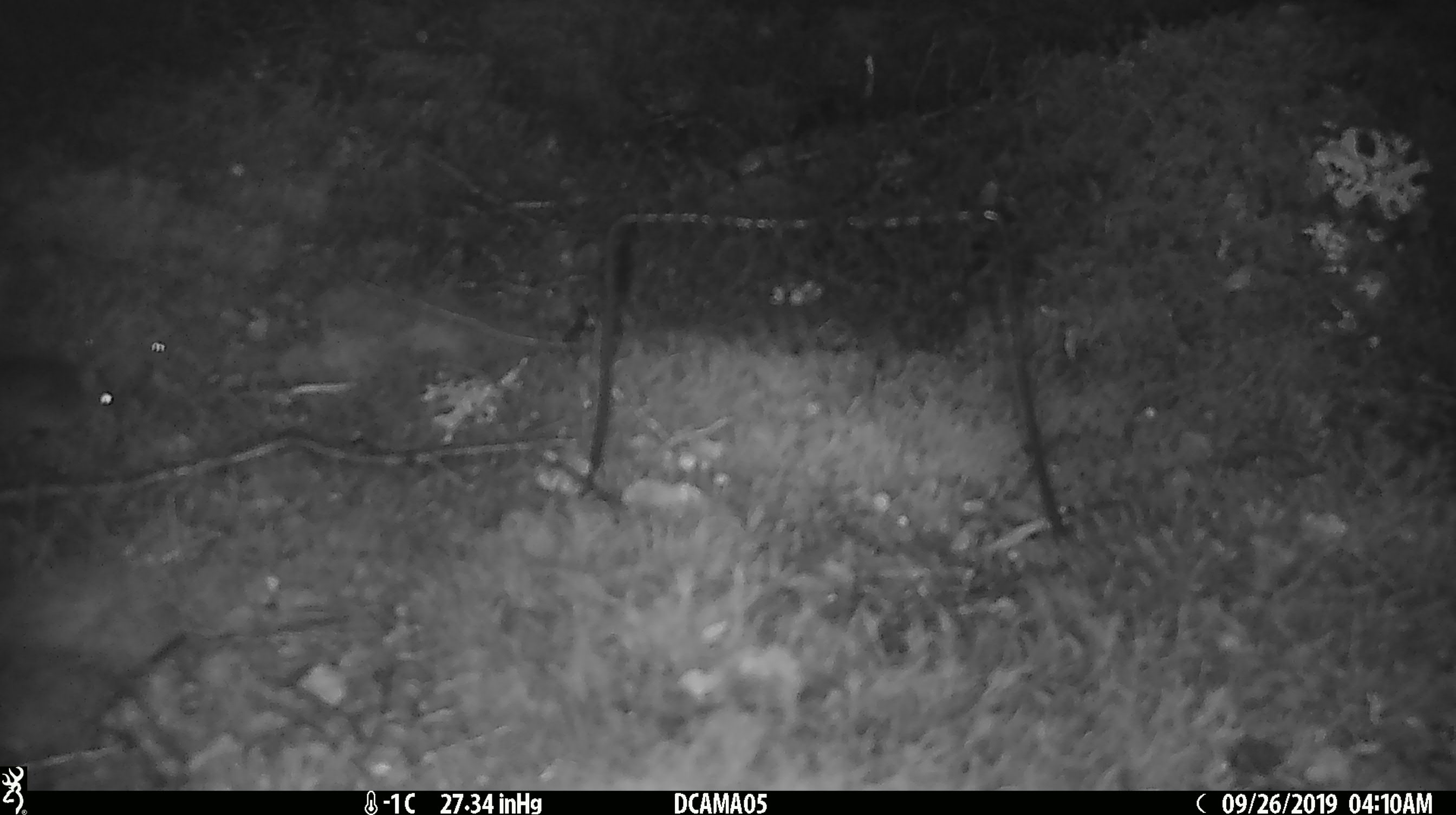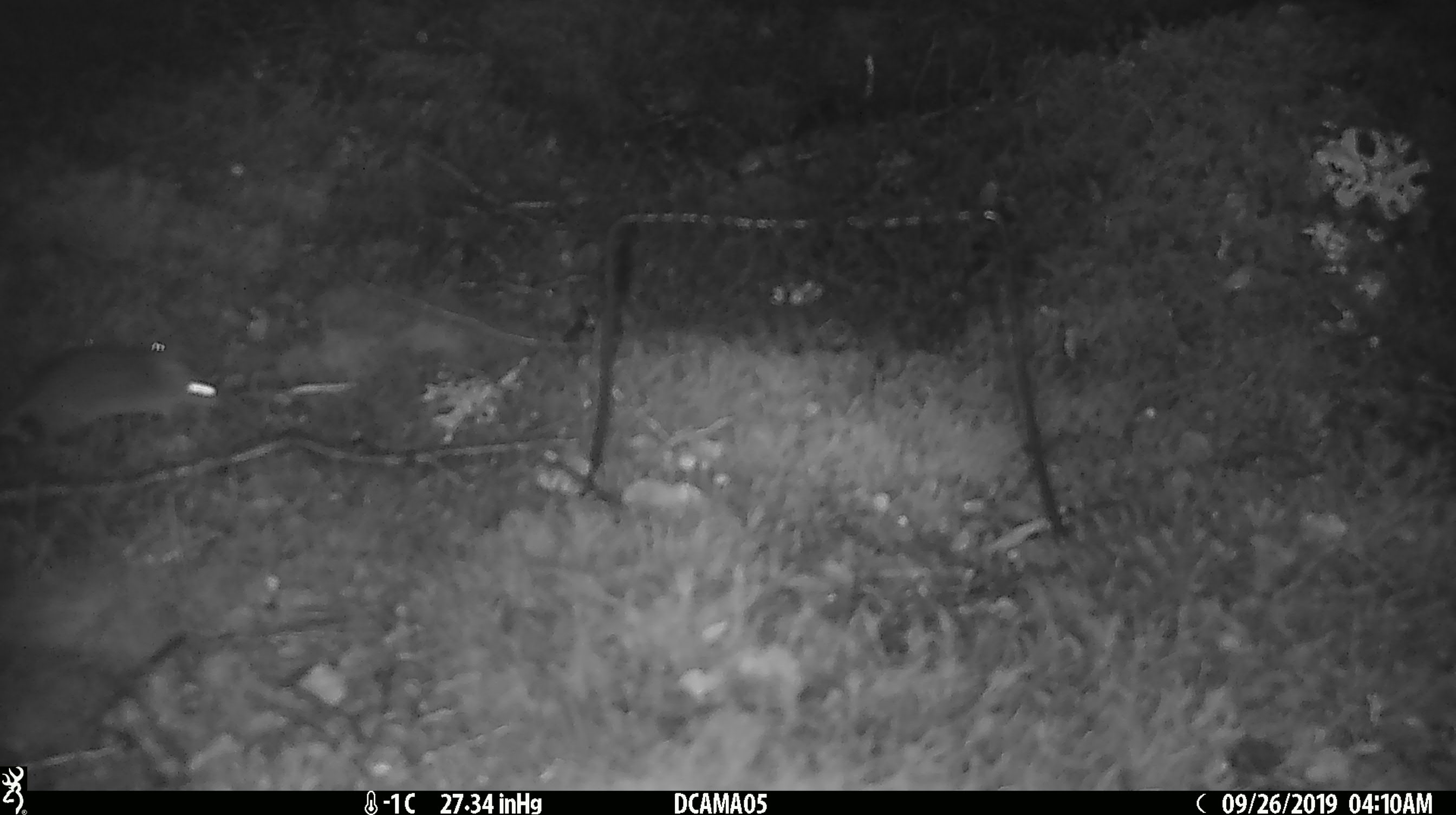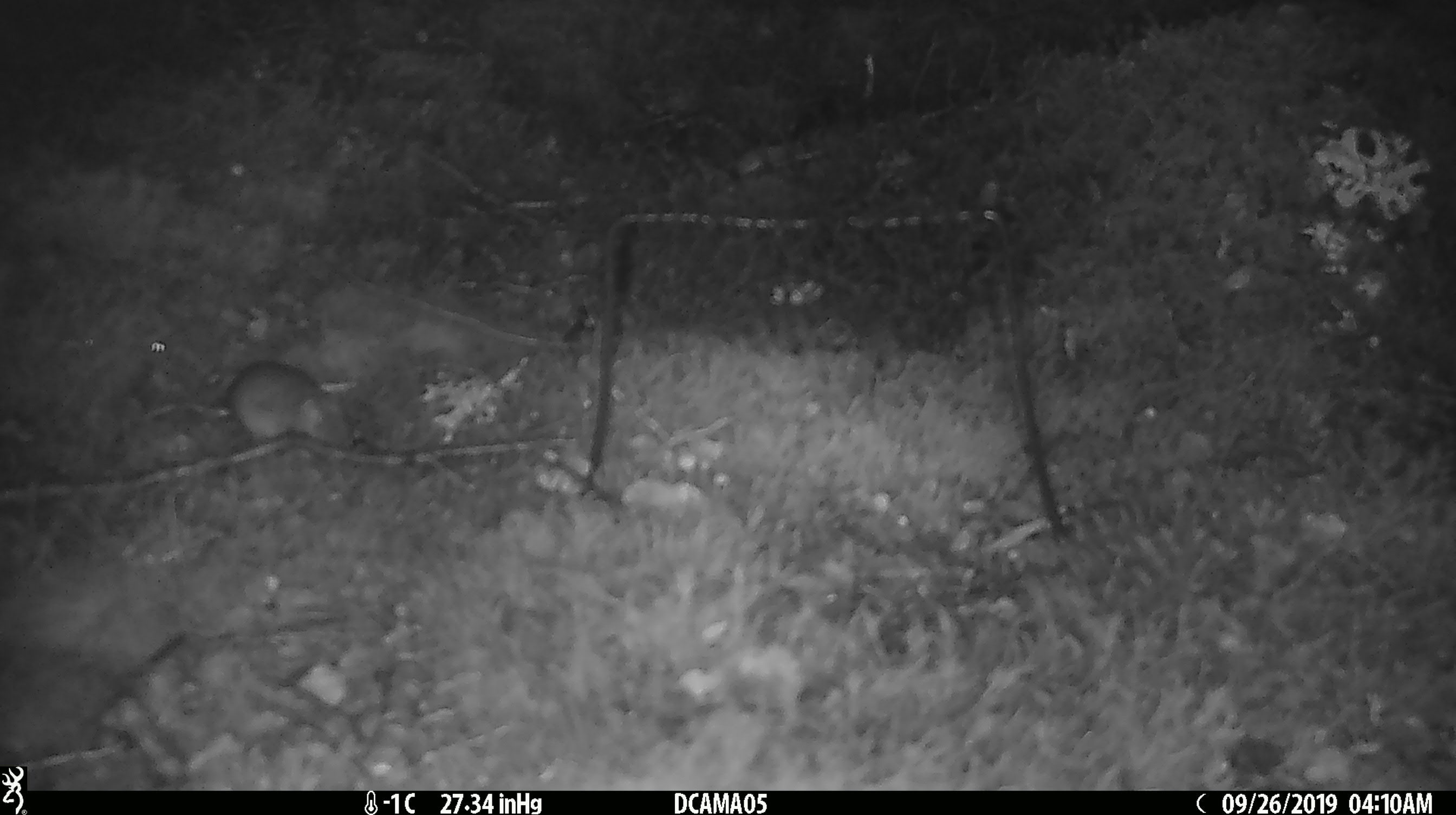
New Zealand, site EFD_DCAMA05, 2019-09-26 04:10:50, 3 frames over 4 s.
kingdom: Animalia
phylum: Chordata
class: Mammalia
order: Rodentia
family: Muridae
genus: Mus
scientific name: Mus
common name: mouse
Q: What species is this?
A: Mouse (Mus).